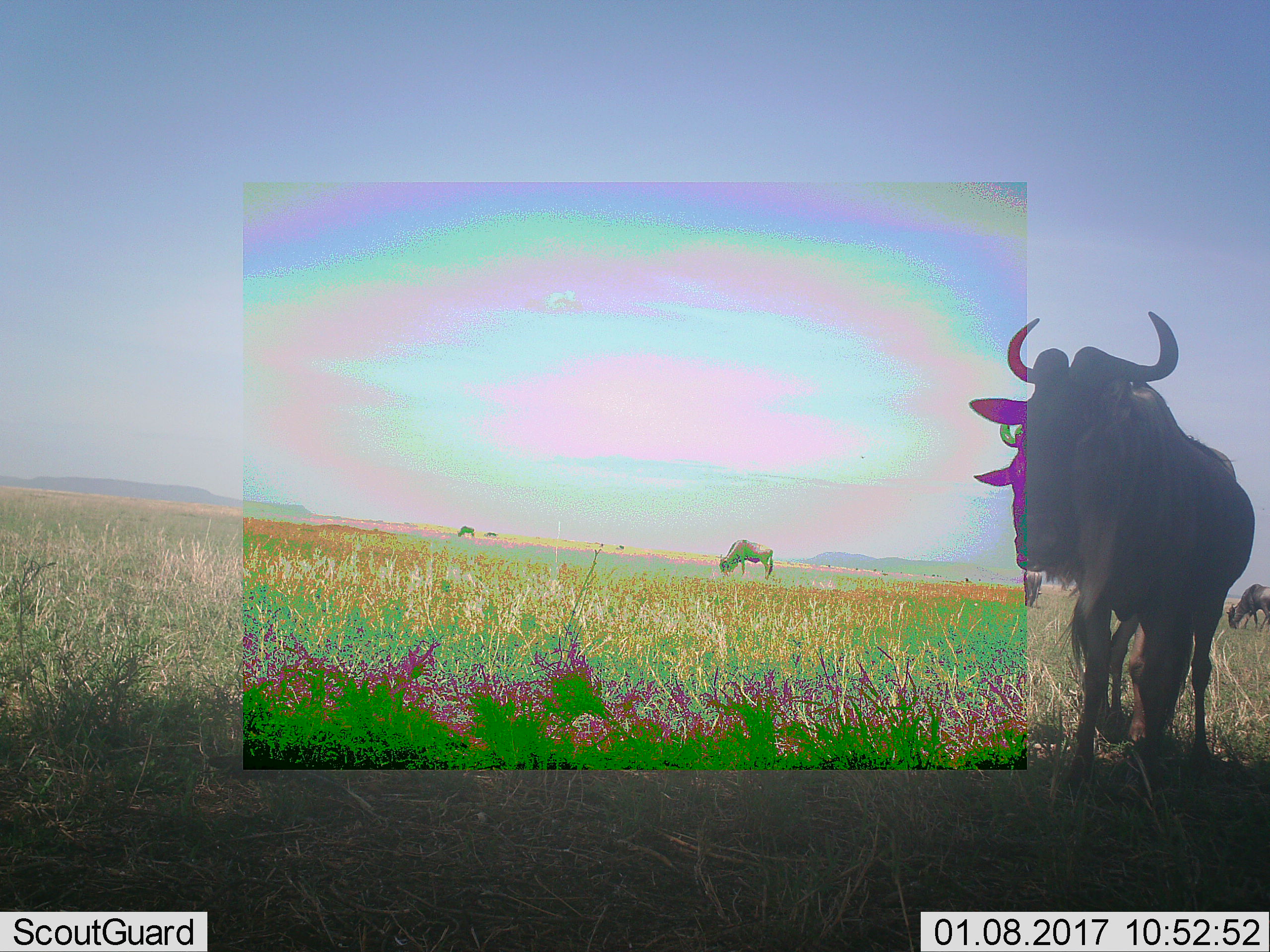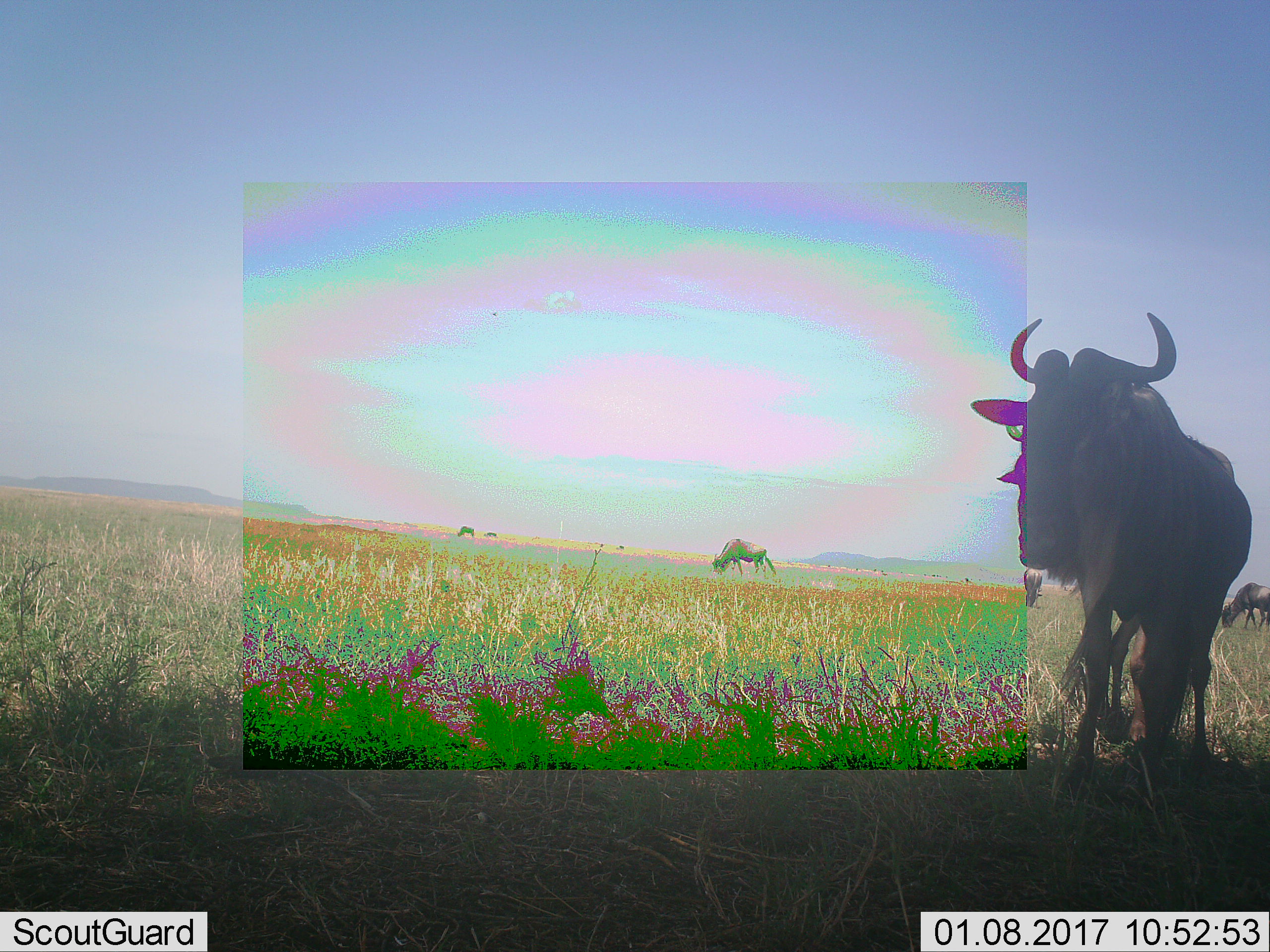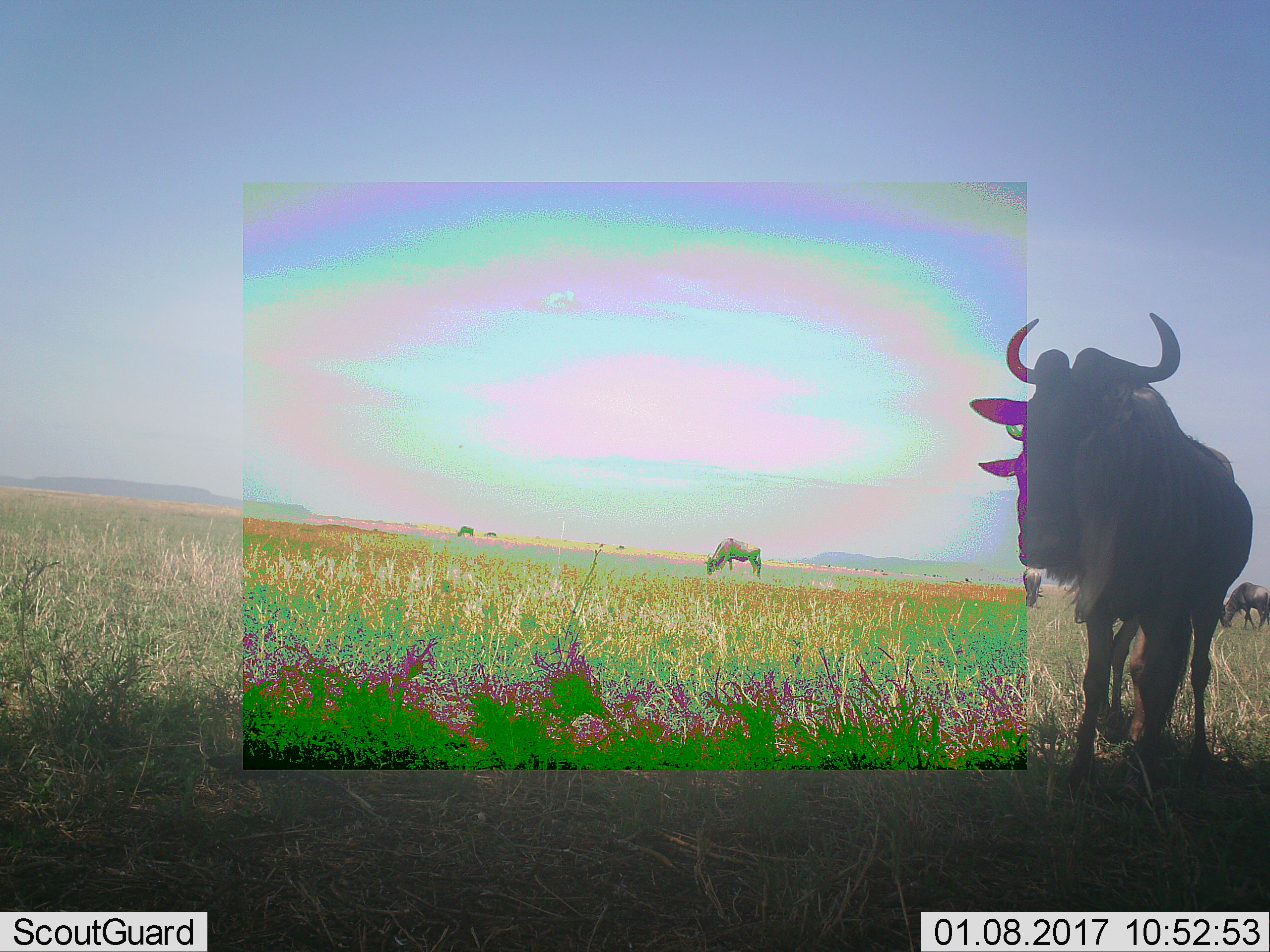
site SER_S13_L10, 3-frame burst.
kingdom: Animalia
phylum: Chordata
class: Mammalia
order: Artiodactyla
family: Bovidae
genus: Connochaetes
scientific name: Connochaetes taurinus taurinus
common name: blue wildebeest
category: wildebeestblue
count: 5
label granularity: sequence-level